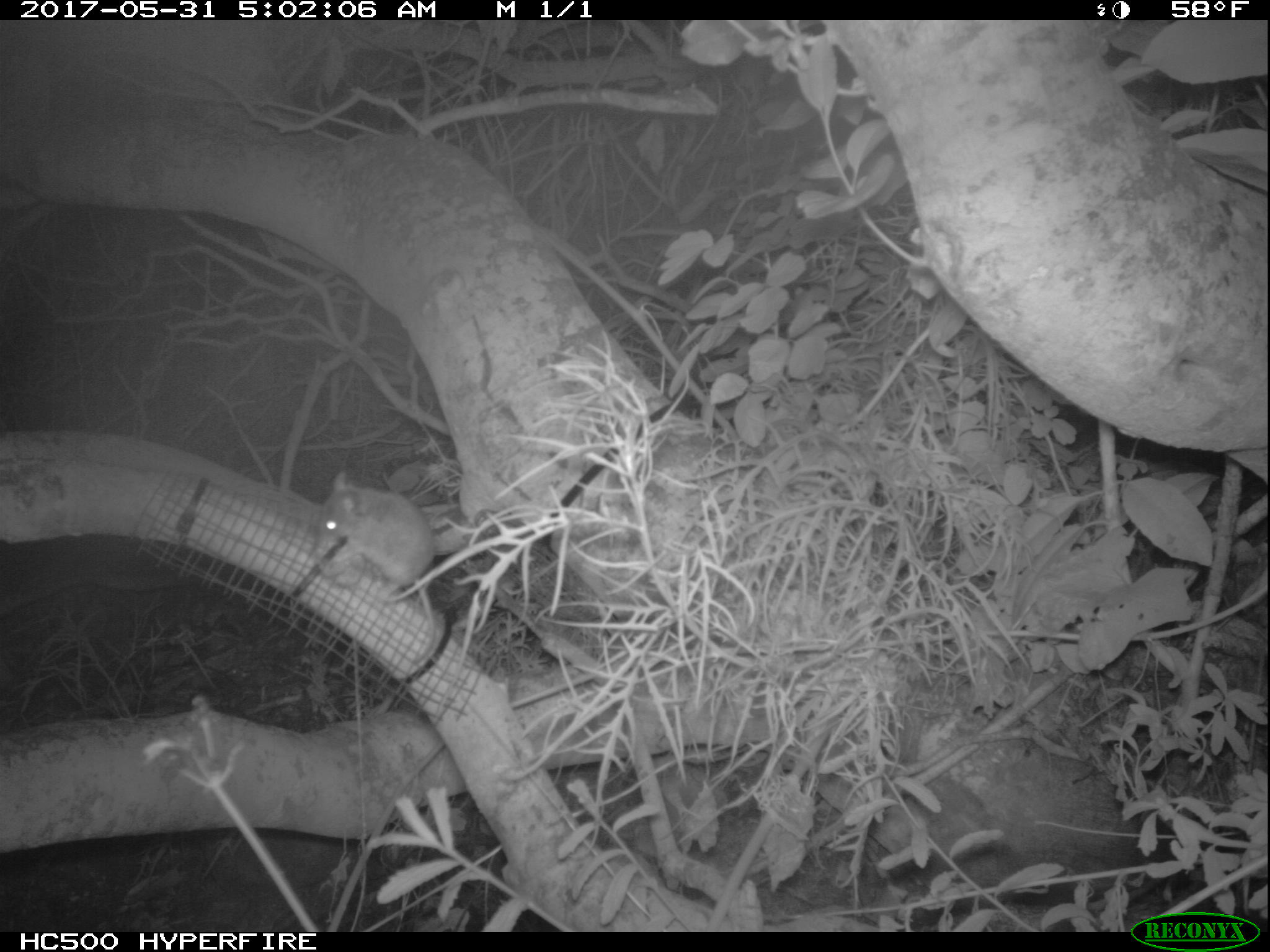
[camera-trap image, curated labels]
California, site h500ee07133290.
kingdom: Animalia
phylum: Chordata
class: Mammalia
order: Rodentia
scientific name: Rodentia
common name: rodent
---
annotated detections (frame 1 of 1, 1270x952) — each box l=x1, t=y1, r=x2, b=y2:
rodent: l=319, t=475, r=438, b=684